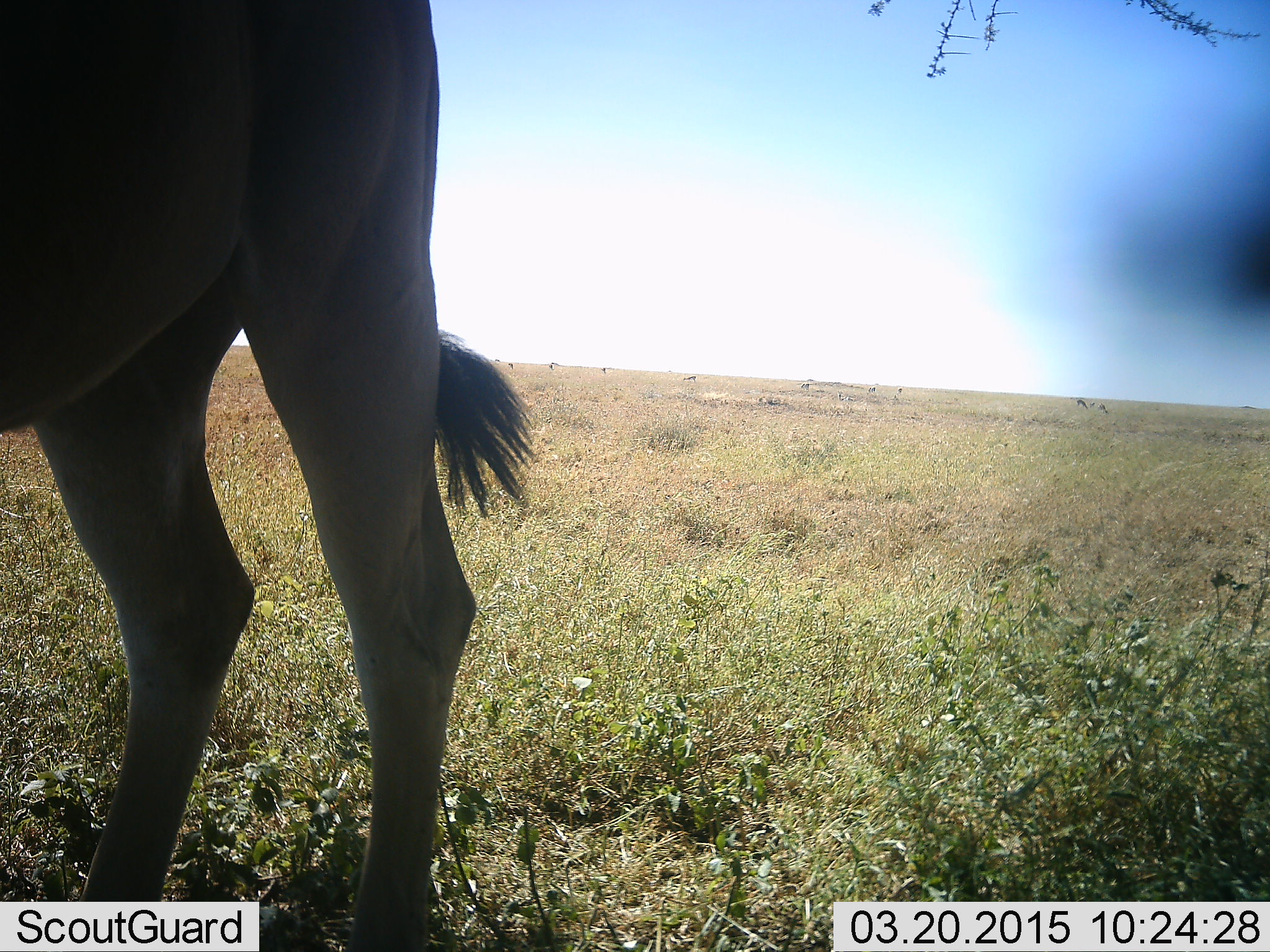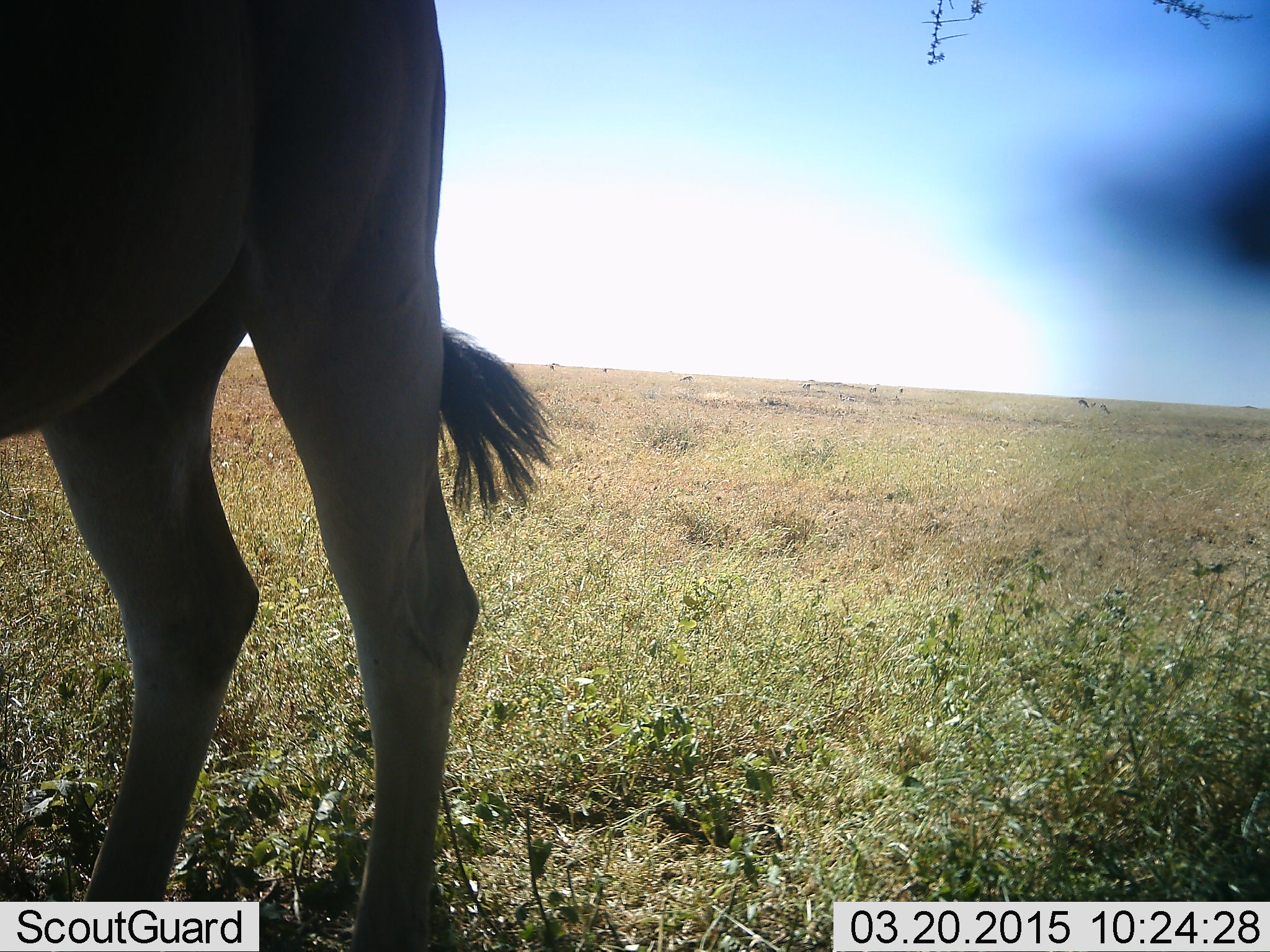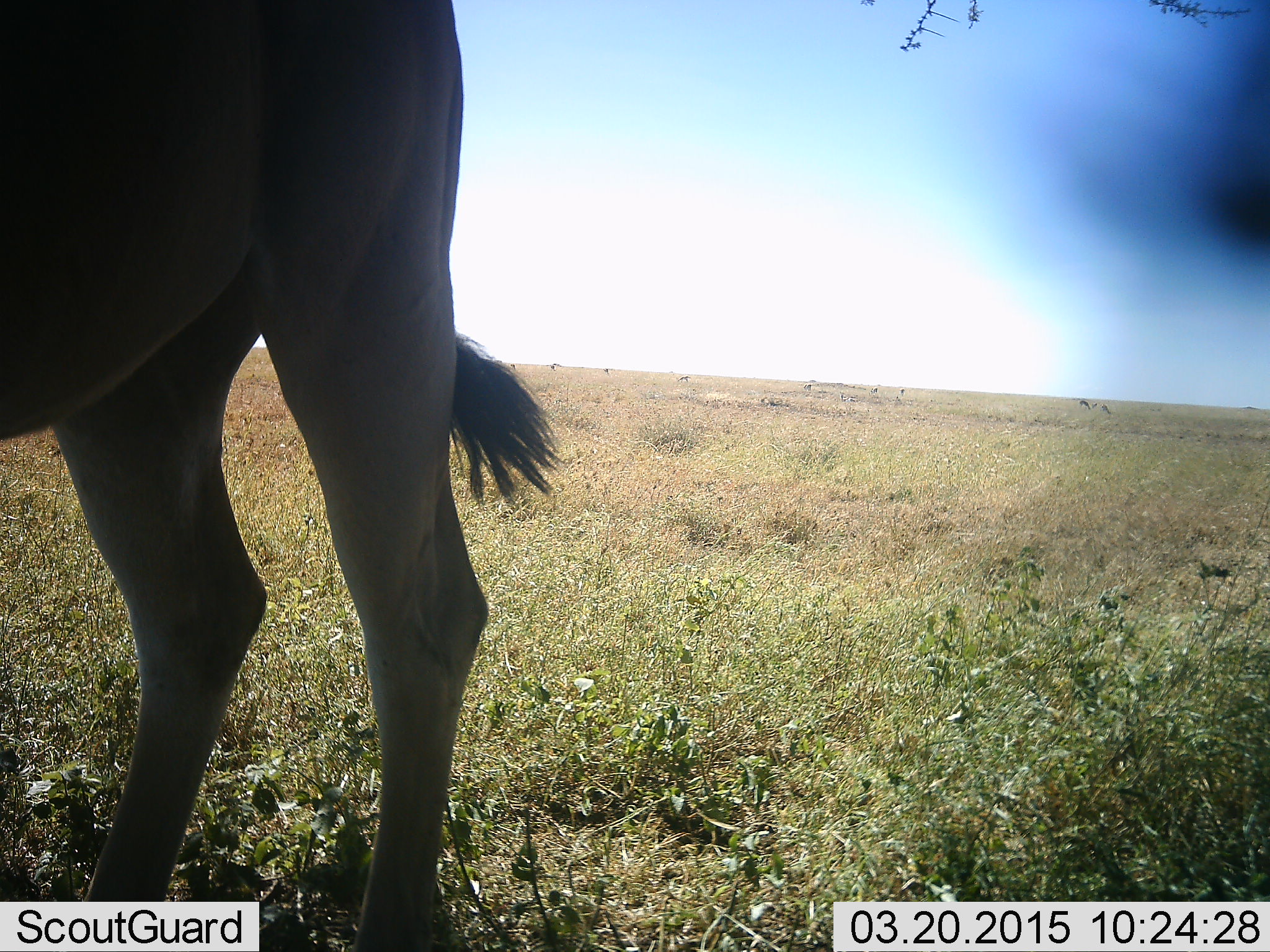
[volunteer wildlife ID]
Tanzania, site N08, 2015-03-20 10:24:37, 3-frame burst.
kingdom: Animalia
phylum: Chordata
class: Mammalia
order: Artiodactyla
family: Bovidae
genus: Connochaetes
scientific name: Connochaetes taurinus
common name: blue wildebeest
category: wildebeest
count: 1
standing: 100%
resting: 0%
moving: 0%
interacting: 0%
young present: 0%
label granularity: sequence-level